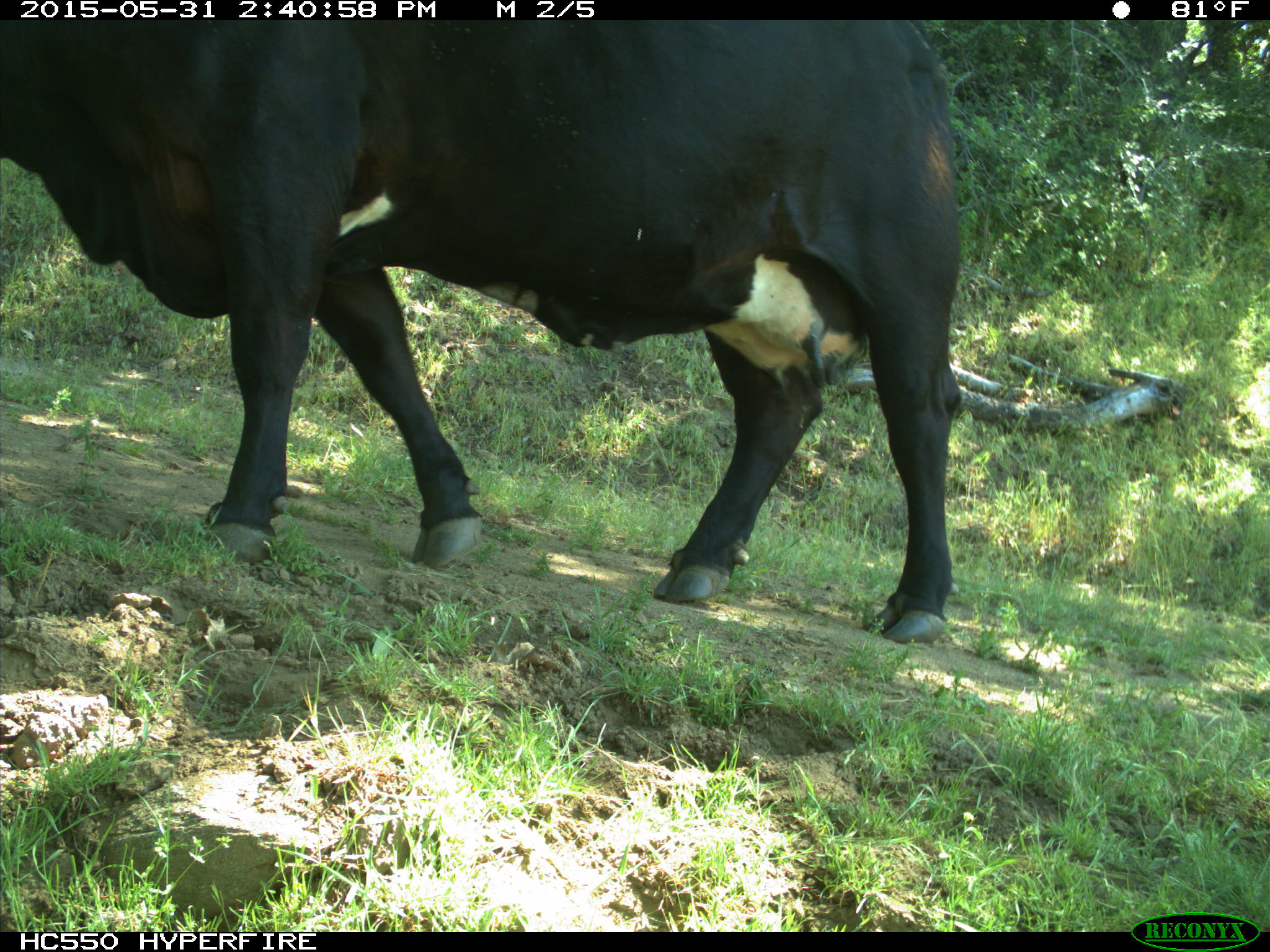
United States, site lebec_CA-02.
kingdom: Animalia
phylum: Chordata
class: Mammalia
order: Artiodactyla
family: Bovidae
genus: Bos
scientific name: Bos taurus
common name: domestic cow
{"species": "Bos taurus (domestic cow)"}